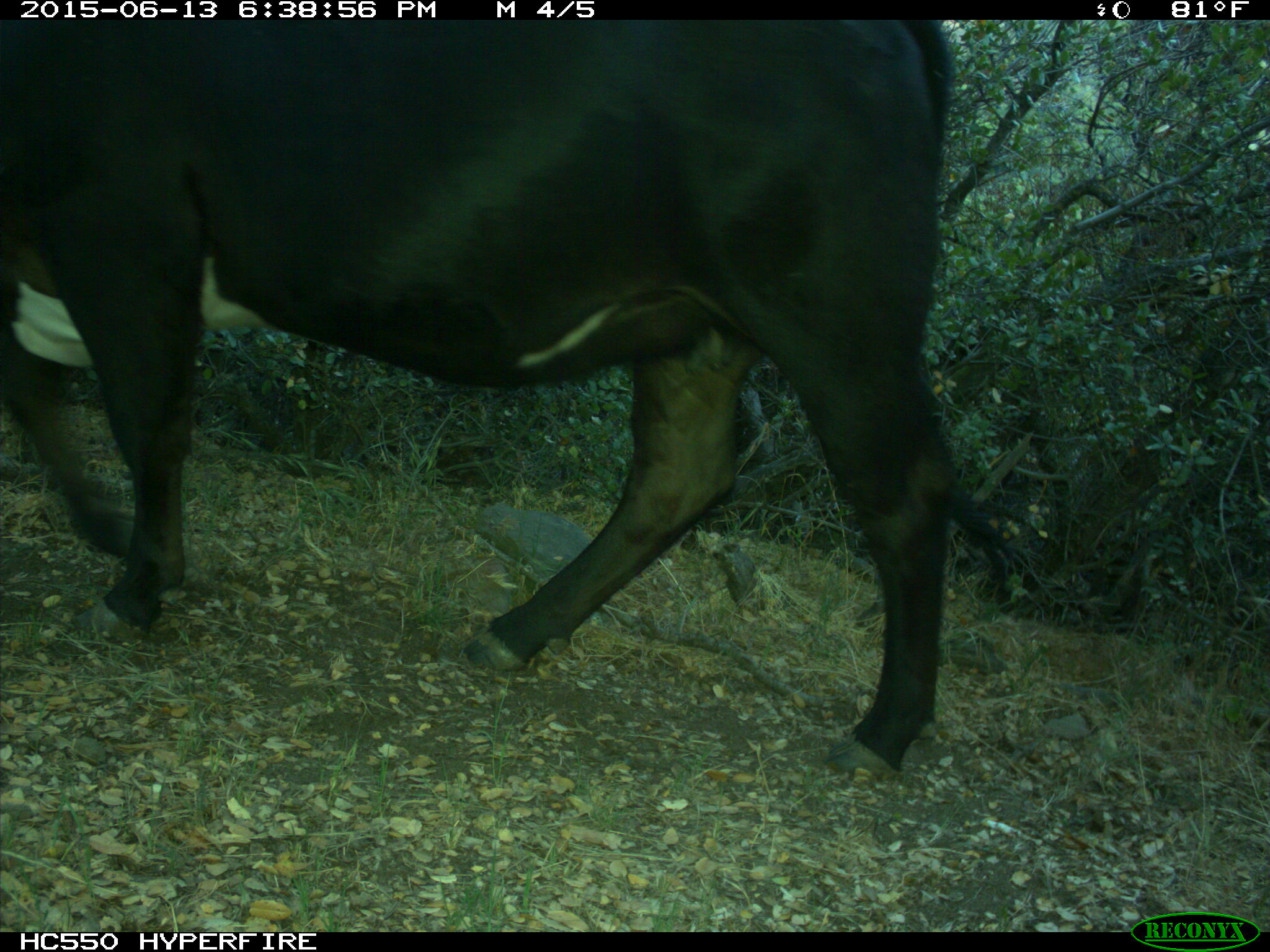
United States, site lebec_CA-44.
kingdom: Animalia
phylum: Chordata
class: Mammalia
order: Artiodactyla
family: Bovidae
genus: Bos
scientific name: Bos taurus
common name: domestic cow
Bos taurus (domestic cow).